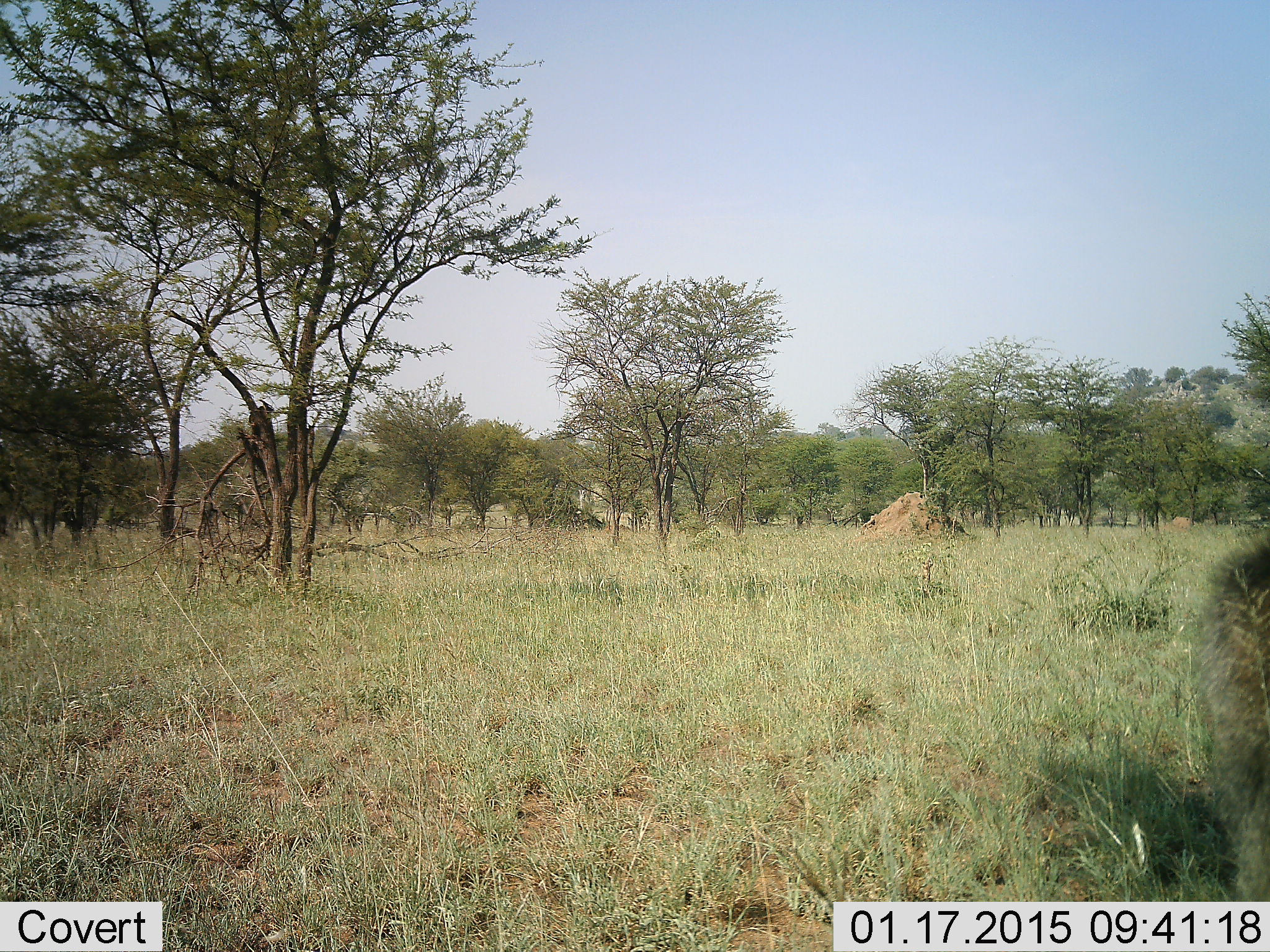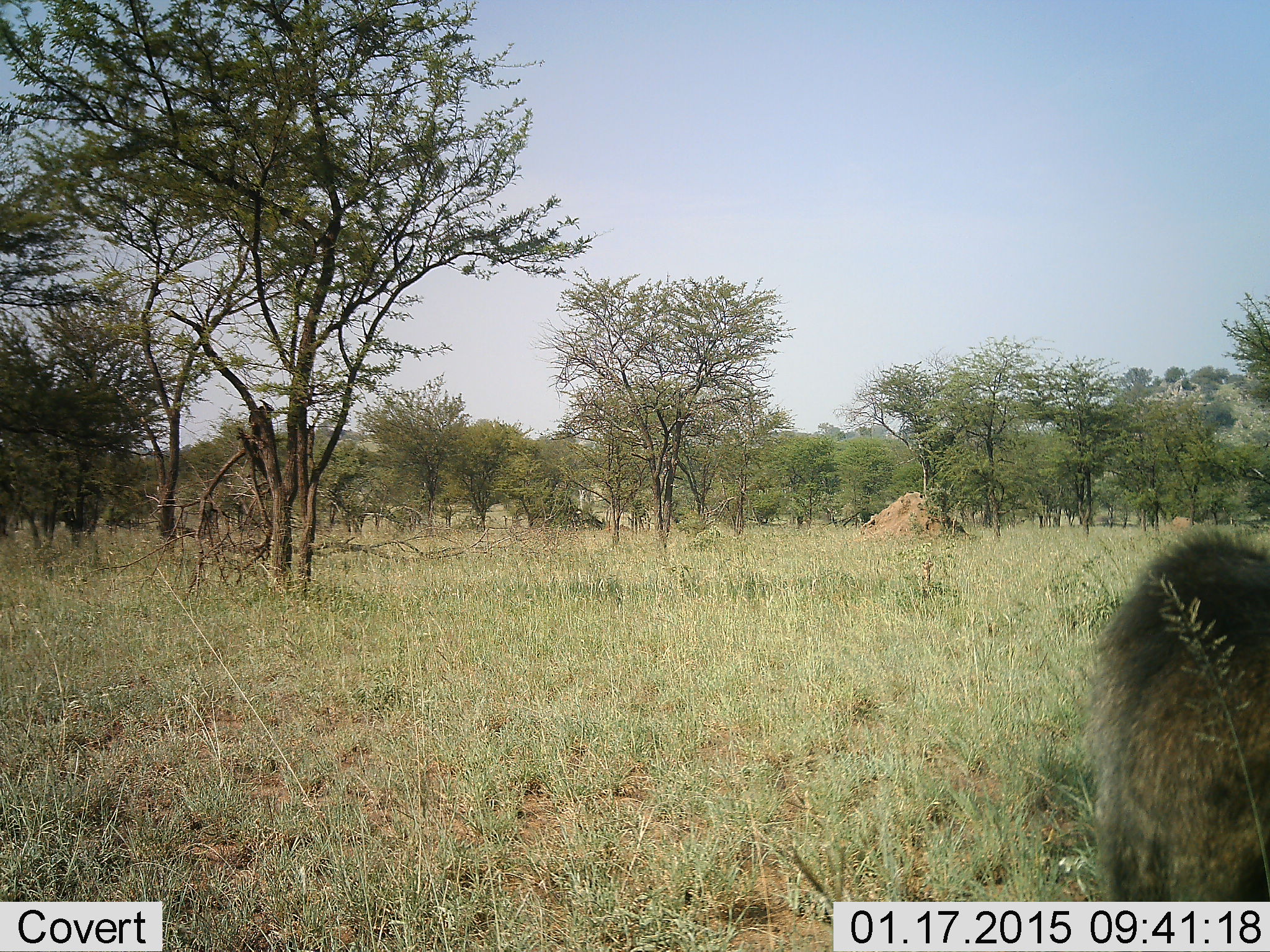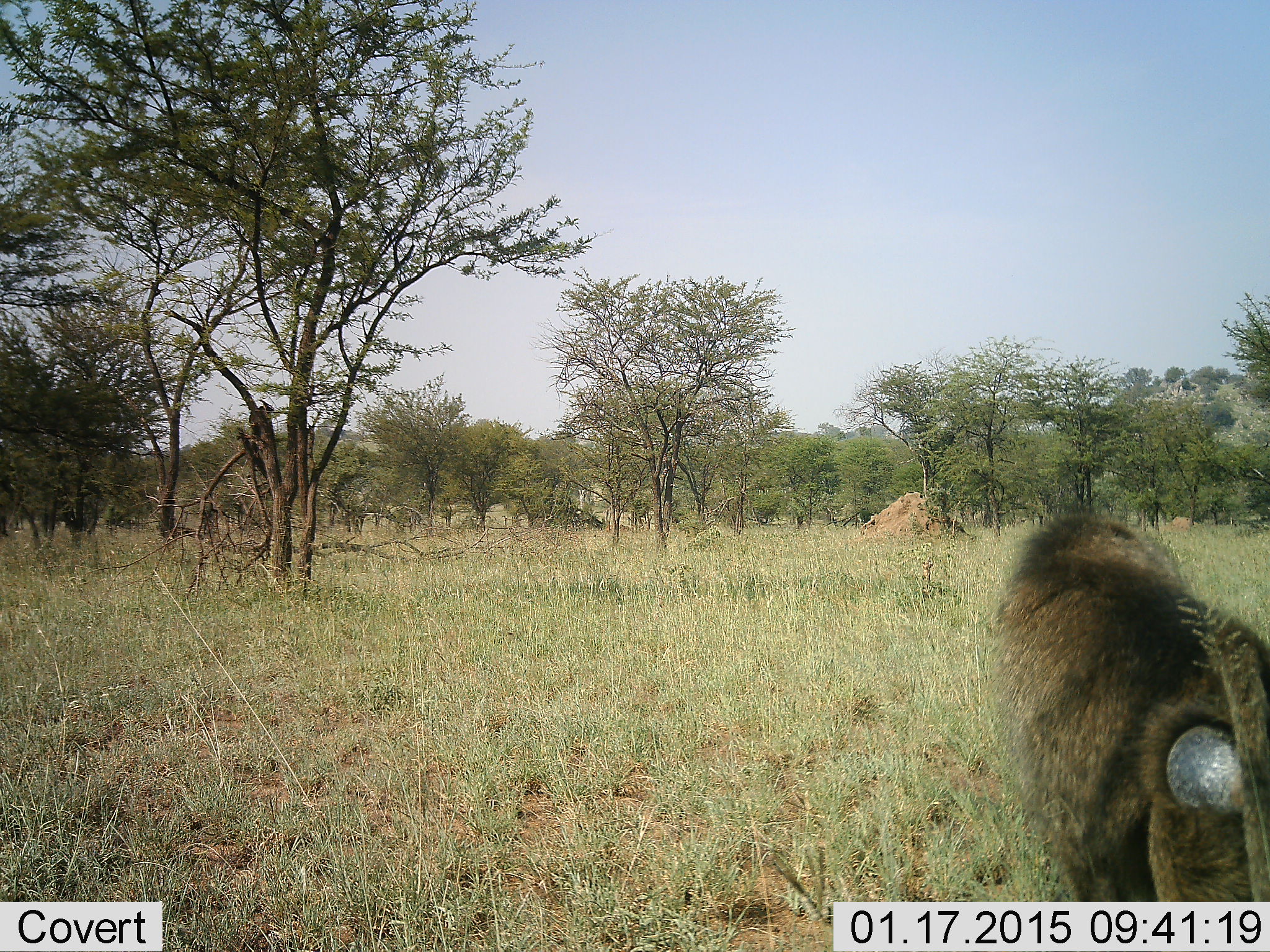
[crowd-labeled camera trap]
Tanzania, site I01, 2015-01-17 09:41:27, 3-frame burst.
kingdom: Animalia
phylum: Chordata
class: Mammalia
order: Primates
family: Cercopithecidae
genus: Papio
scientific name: Papio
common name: baboon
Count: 1.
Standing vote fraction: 20%.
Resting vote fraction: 0%.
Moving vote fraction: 80%.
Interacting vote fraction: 0%.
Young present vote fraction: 0%.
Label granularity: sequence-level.